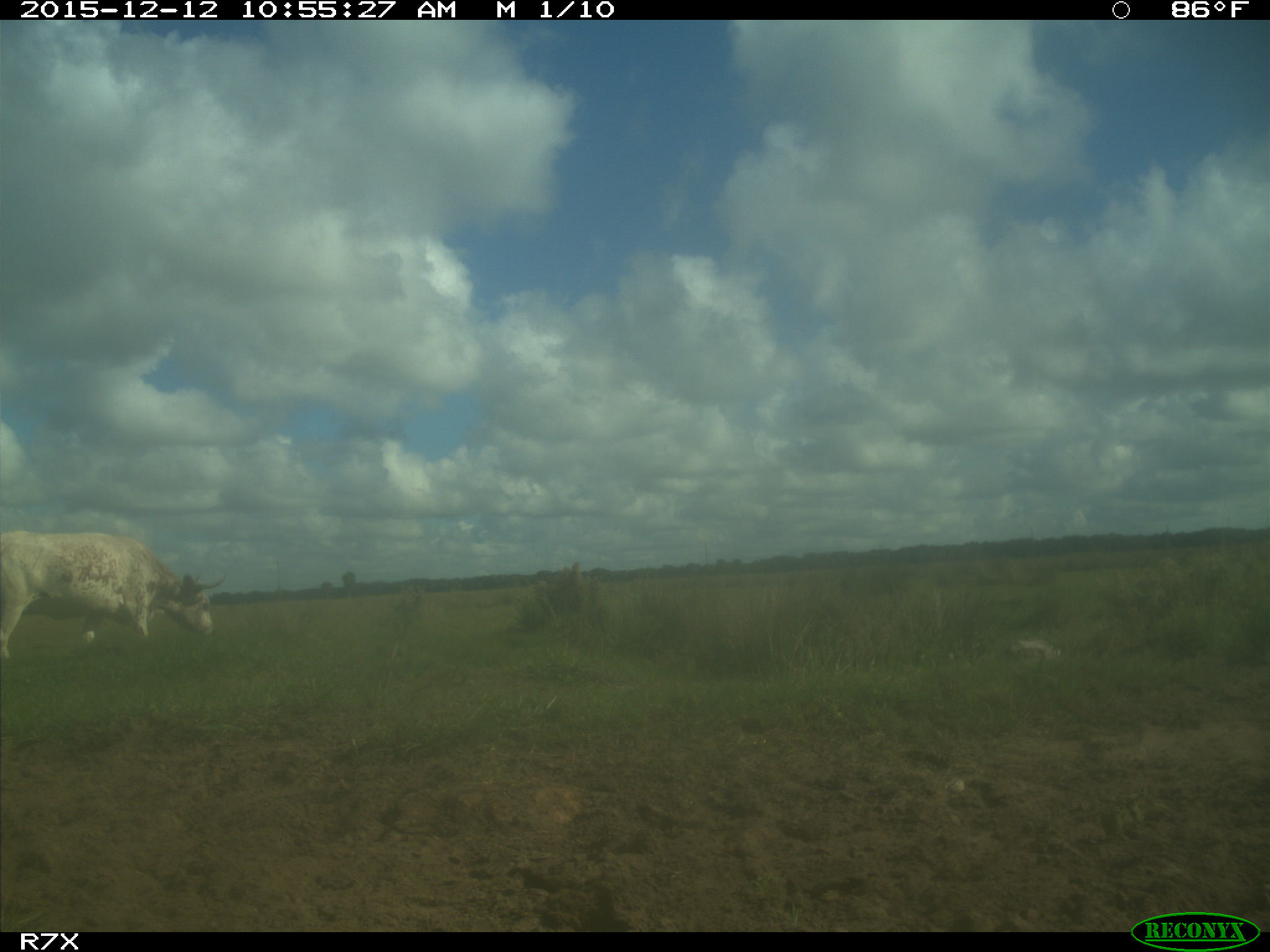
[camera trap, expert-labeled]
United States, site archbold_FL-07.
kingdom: Animalia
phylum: Chordata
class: Mammalia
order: Artiodactyla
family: Bovidae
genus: Bos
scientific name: Bos taurus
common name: domestic cow